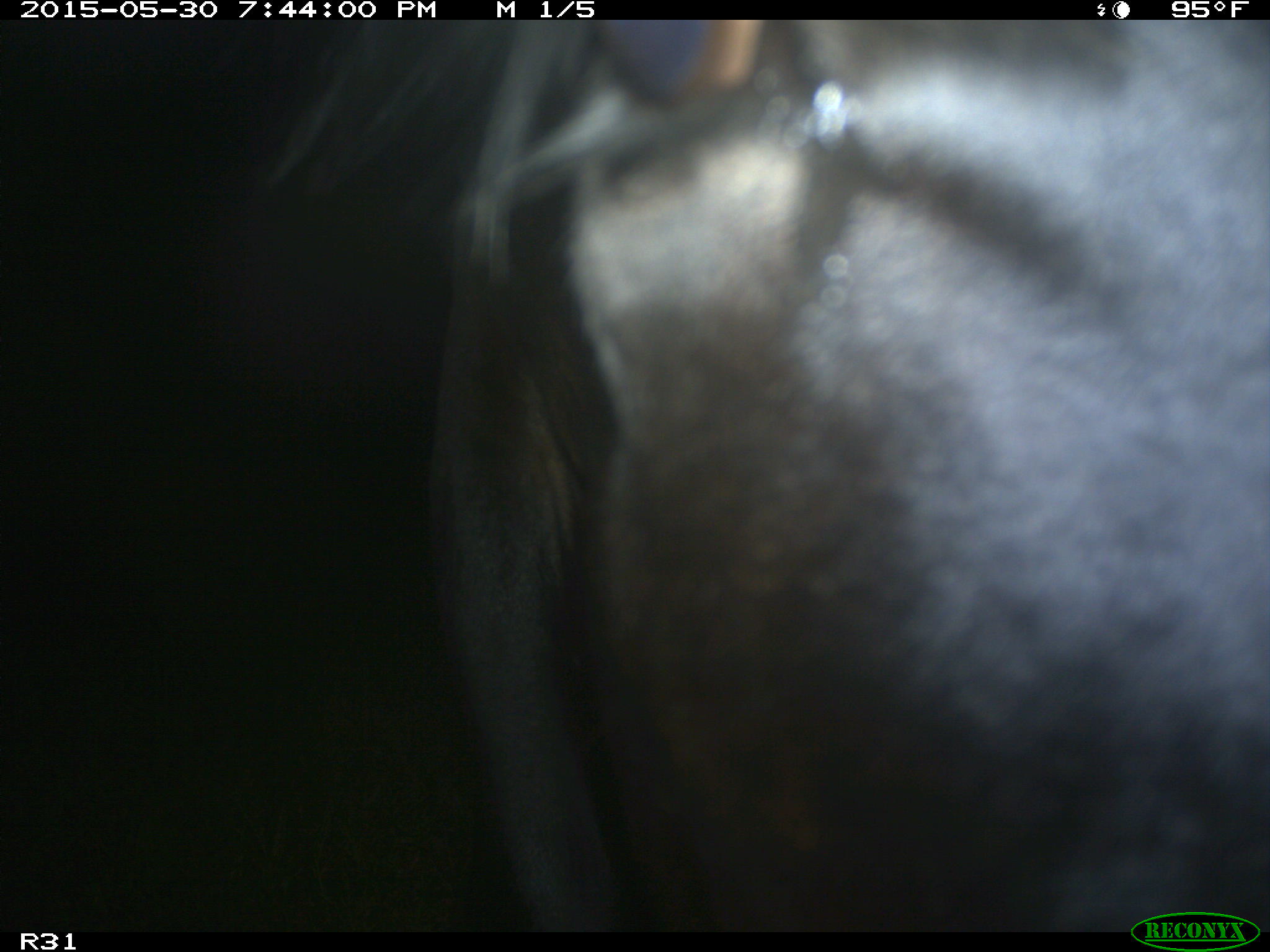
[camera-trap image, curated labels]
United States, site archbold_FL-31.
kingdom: Animalia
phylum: Chordata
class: Mammalia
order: Artiodactyla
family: Bovidae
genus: Bos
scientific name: Bos taurus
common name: domestic cow